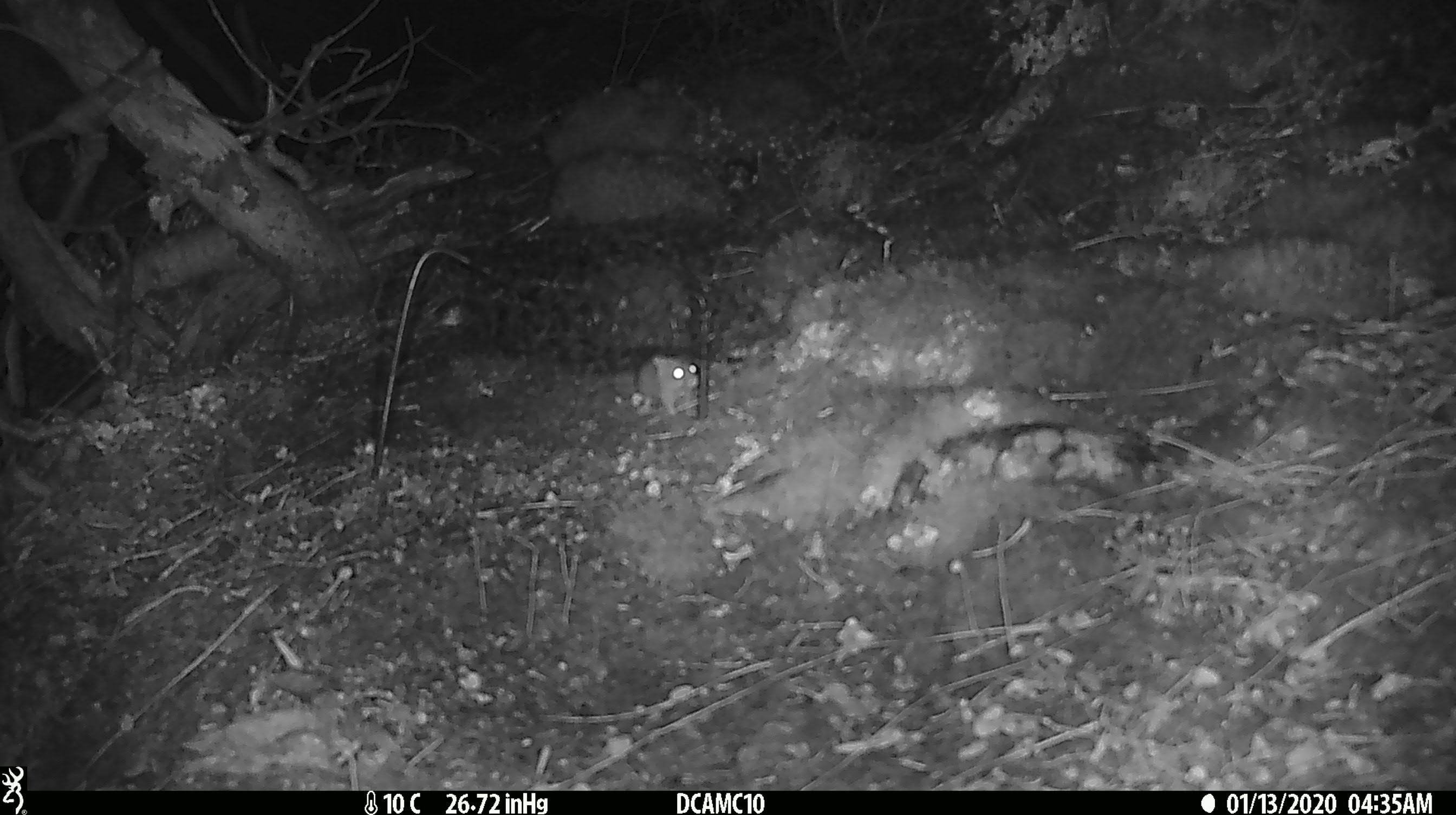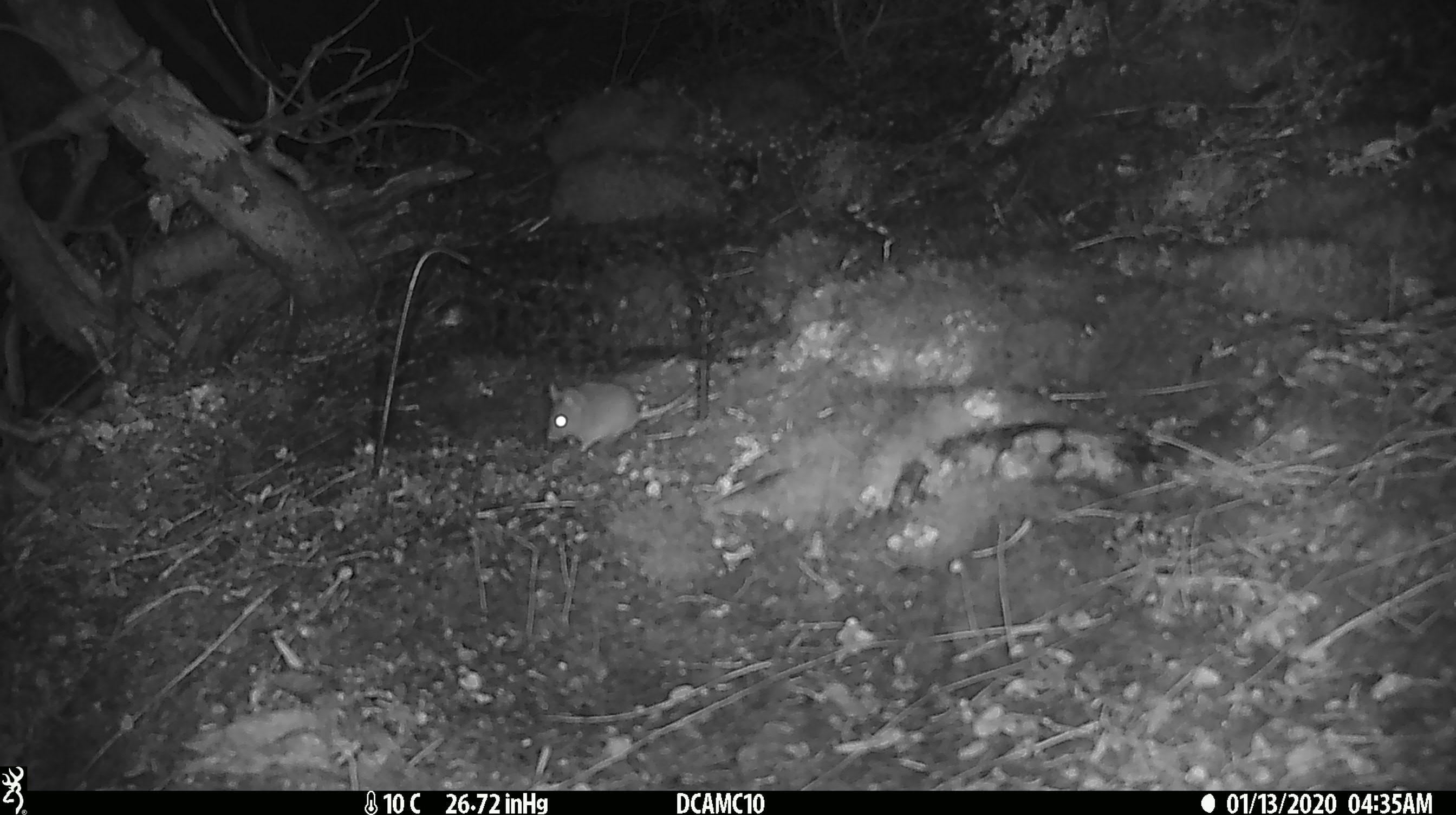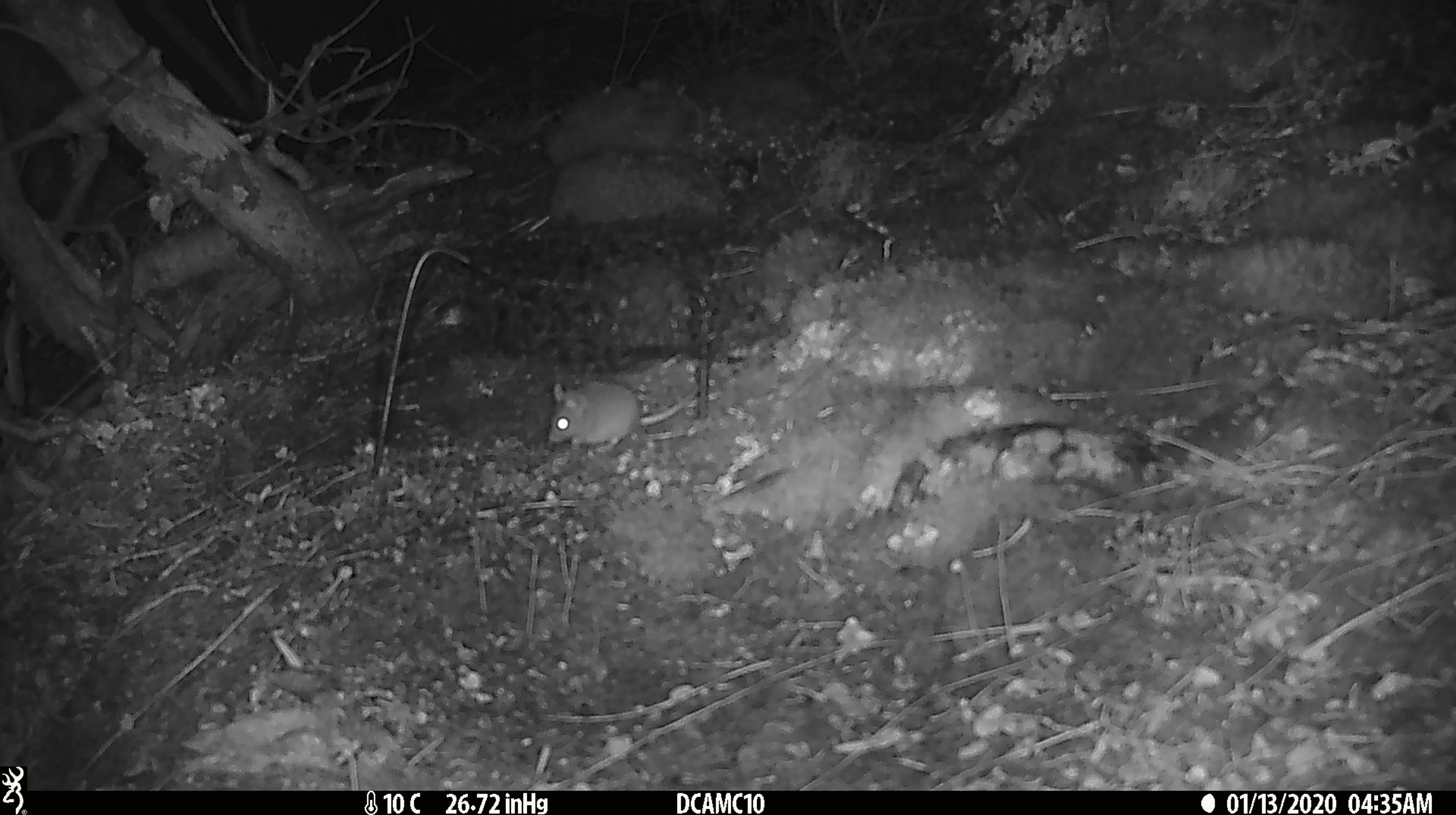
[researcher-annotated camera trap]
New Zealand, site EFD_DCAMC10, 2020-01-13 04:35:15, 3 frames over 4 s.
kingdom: Animalia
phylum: Chordata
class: Mammalia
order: Rodentia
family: Muridae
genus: Mus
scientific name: Mus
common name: mouse